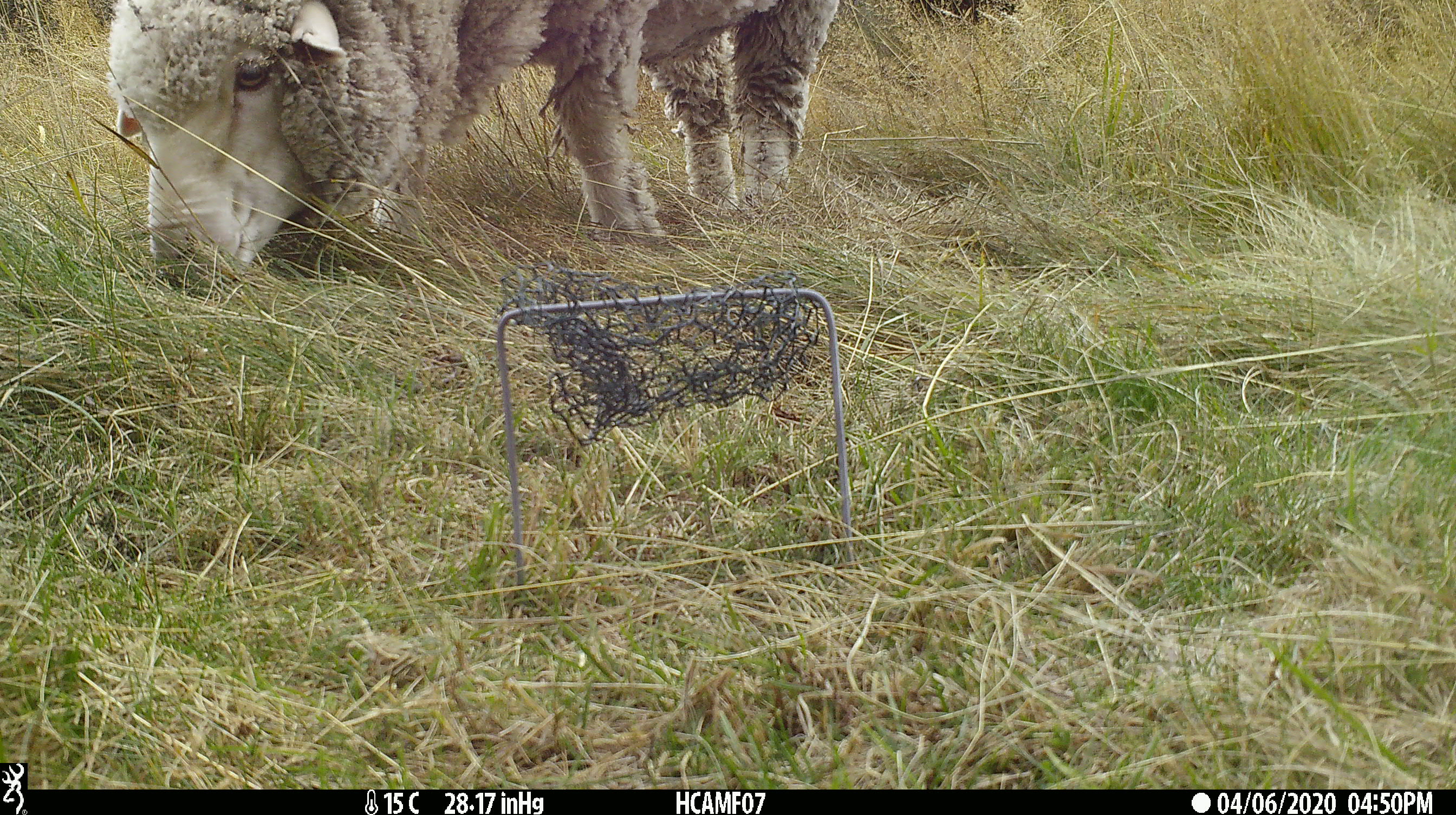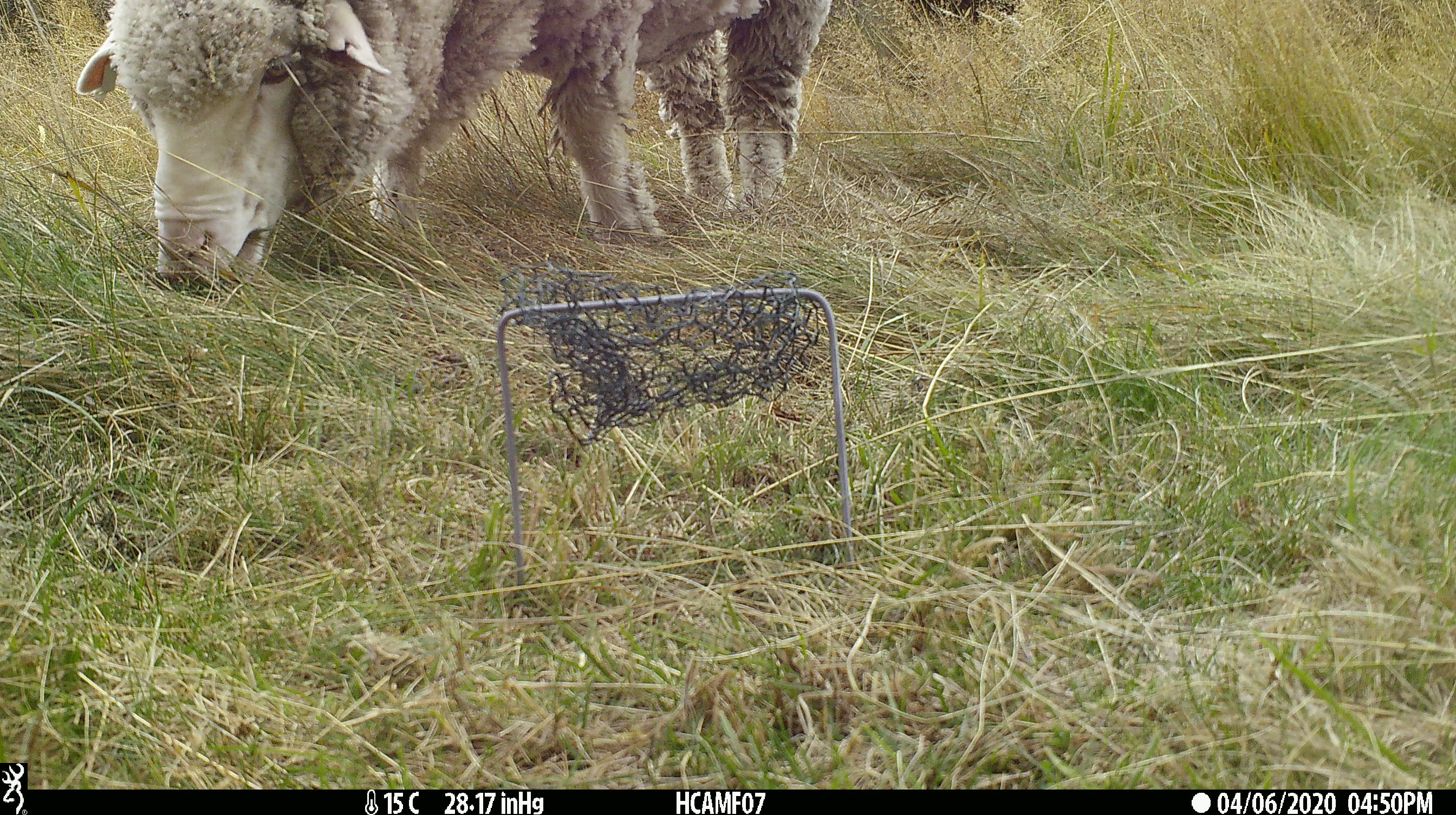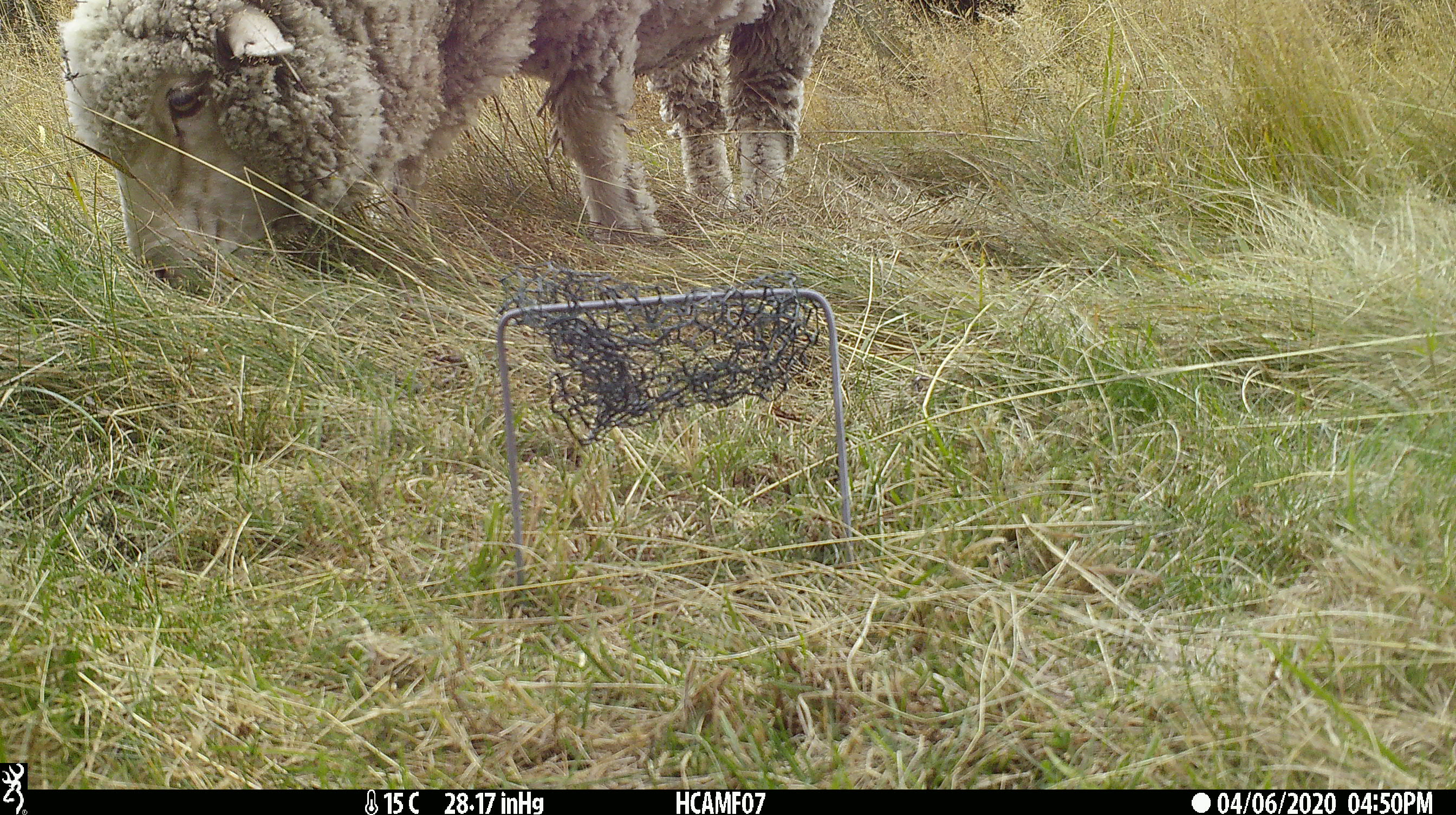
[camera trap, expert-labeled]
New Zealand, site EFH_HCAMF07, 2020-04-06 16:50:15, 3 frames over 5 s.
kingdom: Animalia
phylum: Chordata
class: Mammalia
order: Artiodactyla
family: Bovidae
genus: Ovis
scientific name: Ovis aries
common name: domestic sheep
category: sheep